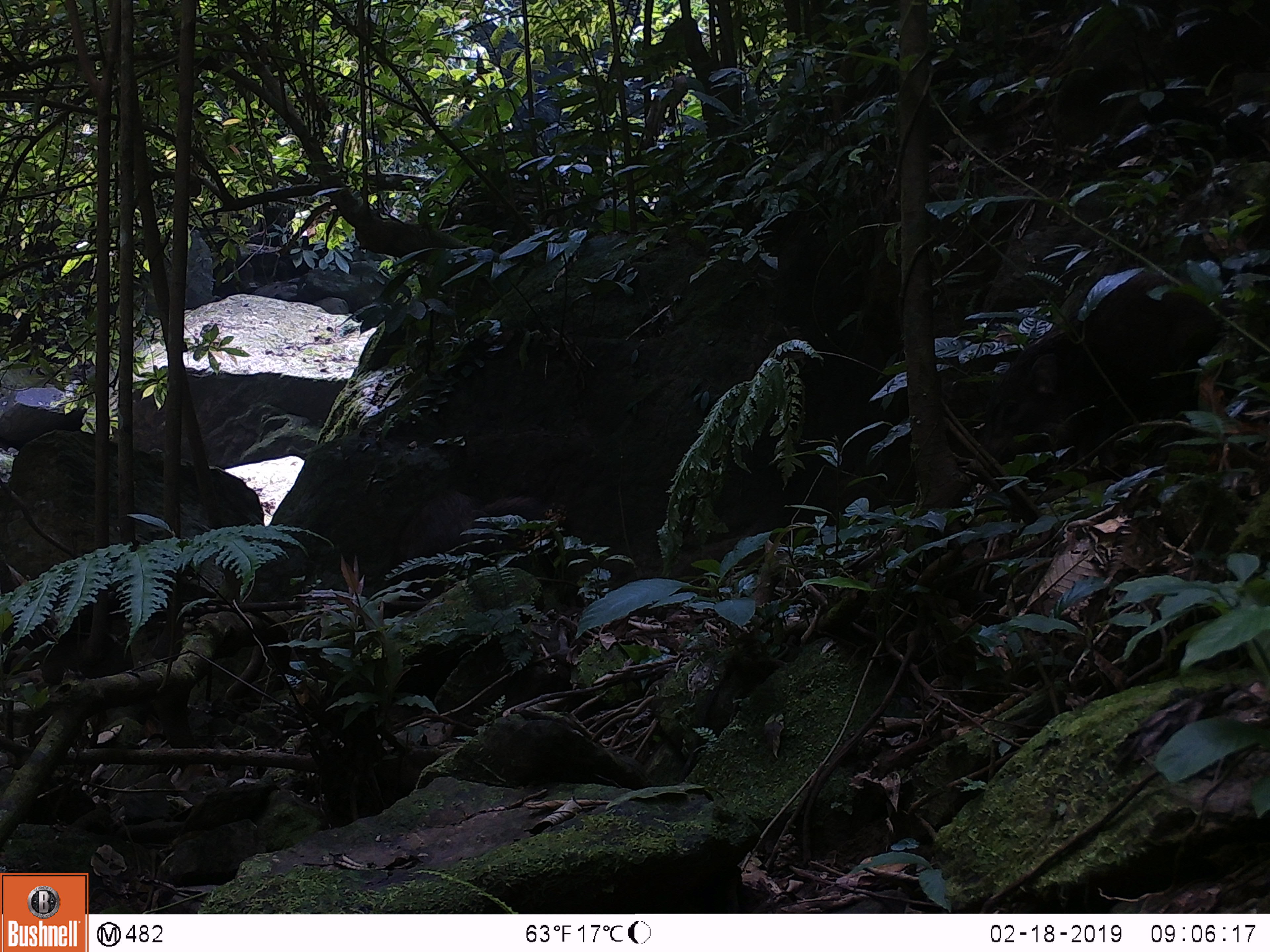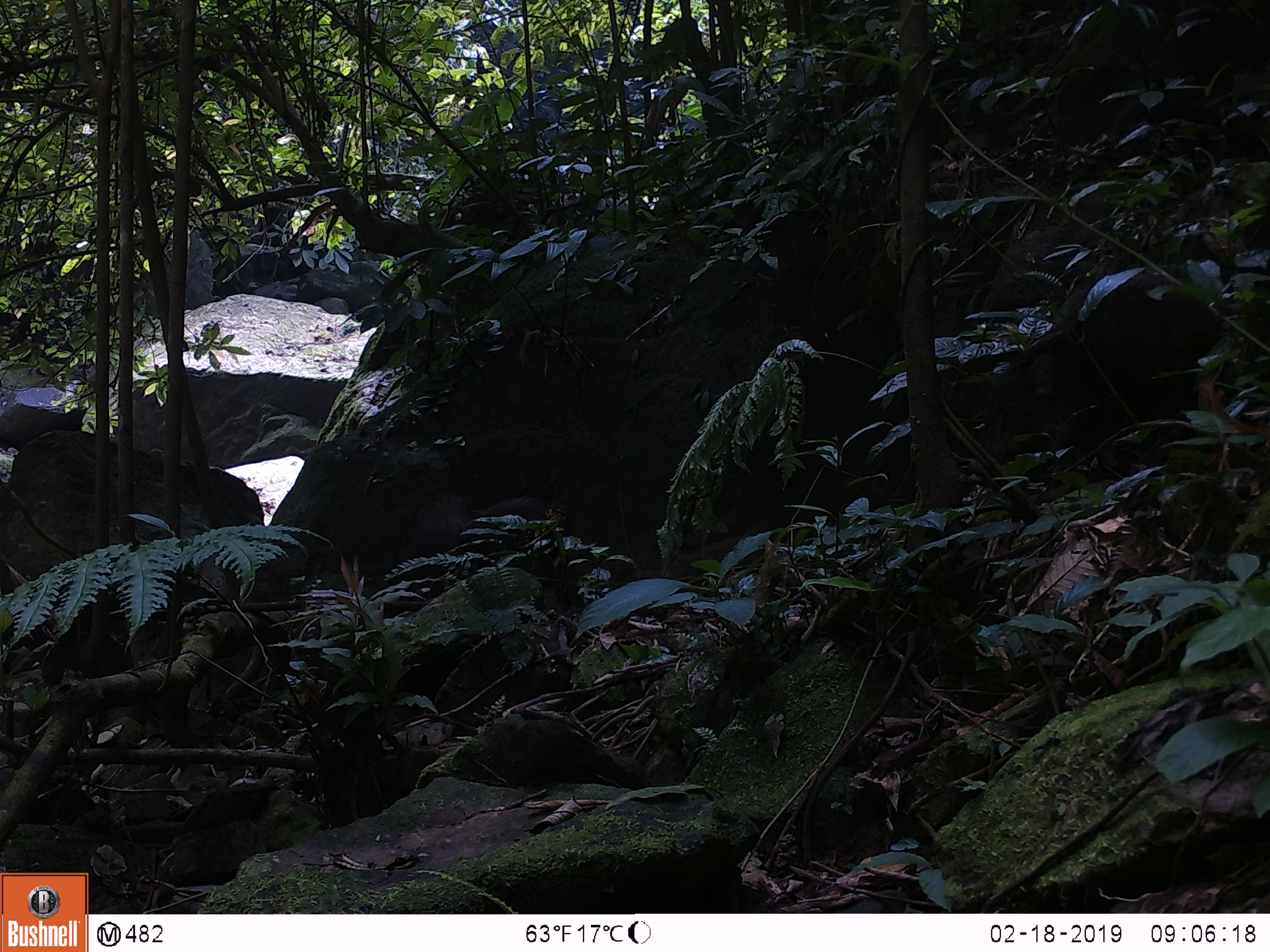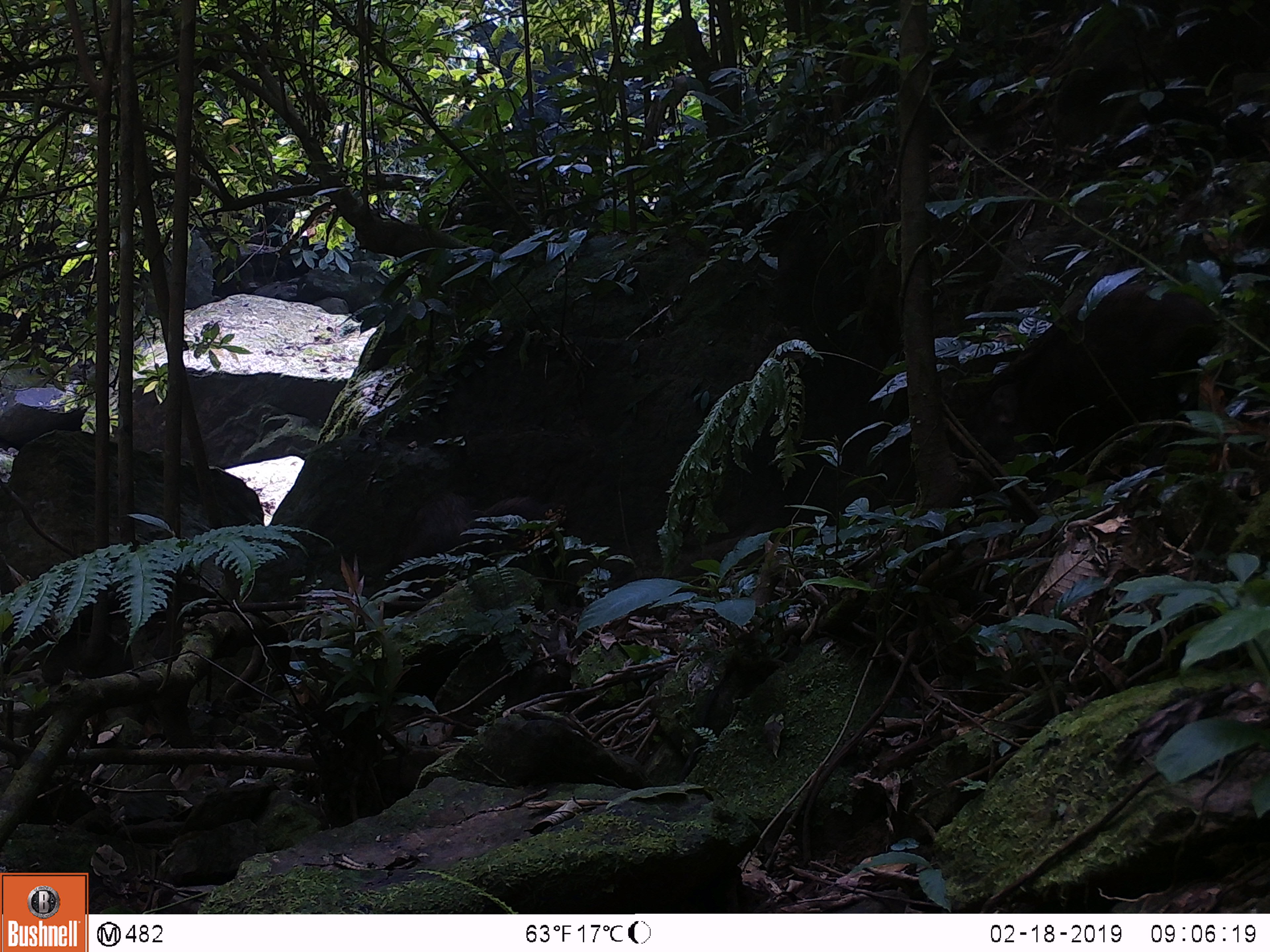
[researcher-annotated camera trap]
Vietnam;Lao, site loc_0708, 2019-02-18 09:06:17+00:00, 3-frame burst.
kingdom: Animalia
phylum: Chordata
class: Mammalia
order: Artiodactyla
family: Suidae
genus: Sus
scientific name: Sus scrofa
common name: eurasian wild pig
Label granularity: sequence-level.